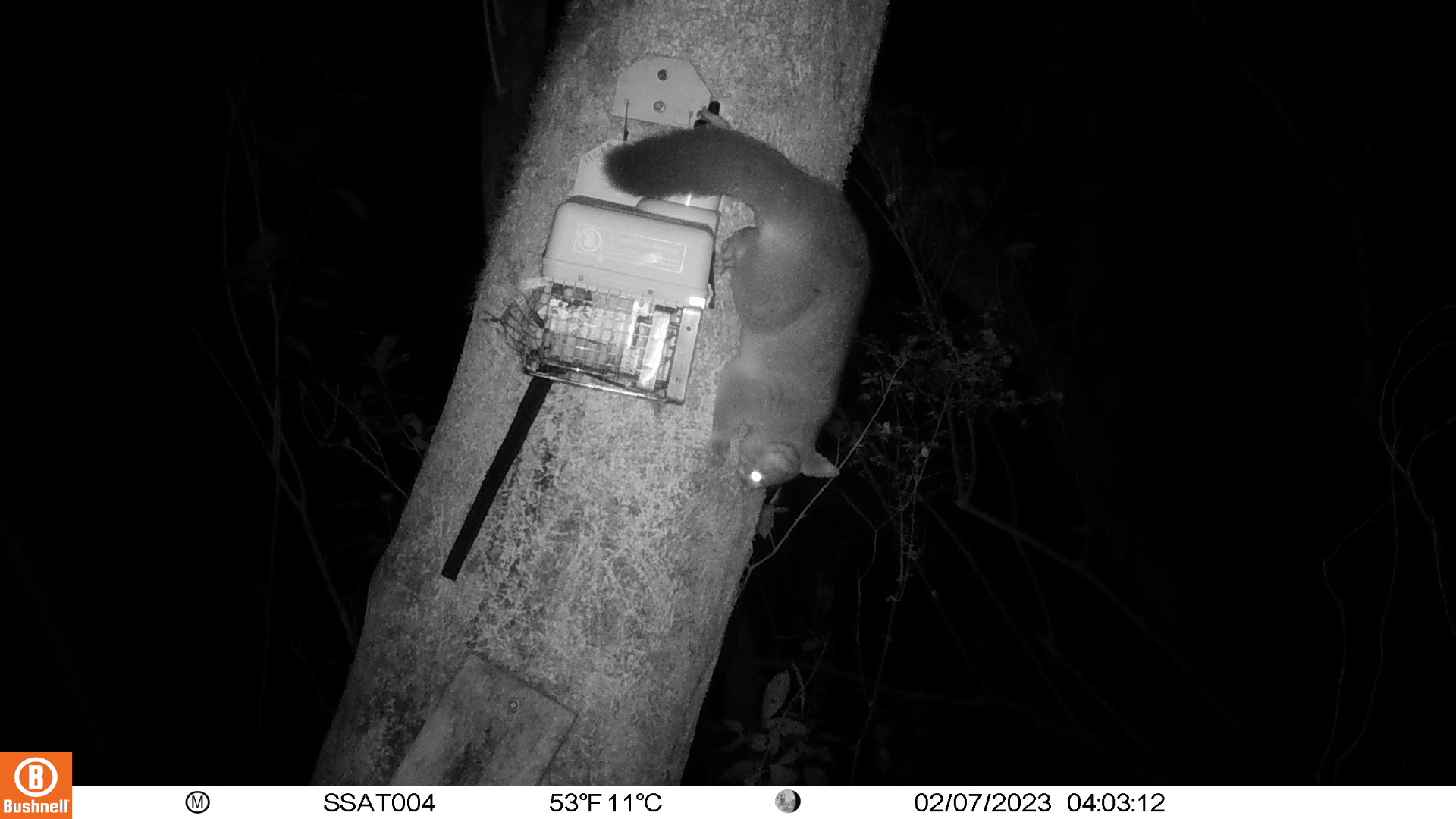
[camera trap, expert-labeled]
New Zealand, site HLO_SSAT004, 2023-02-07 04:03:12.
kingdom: Animalia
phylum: Chordata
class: Mammalia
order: Diprotodontia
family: Phalangeridae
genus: Trichosurus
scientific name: Trichosurus vulpecula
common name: common brushtail possum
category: possum